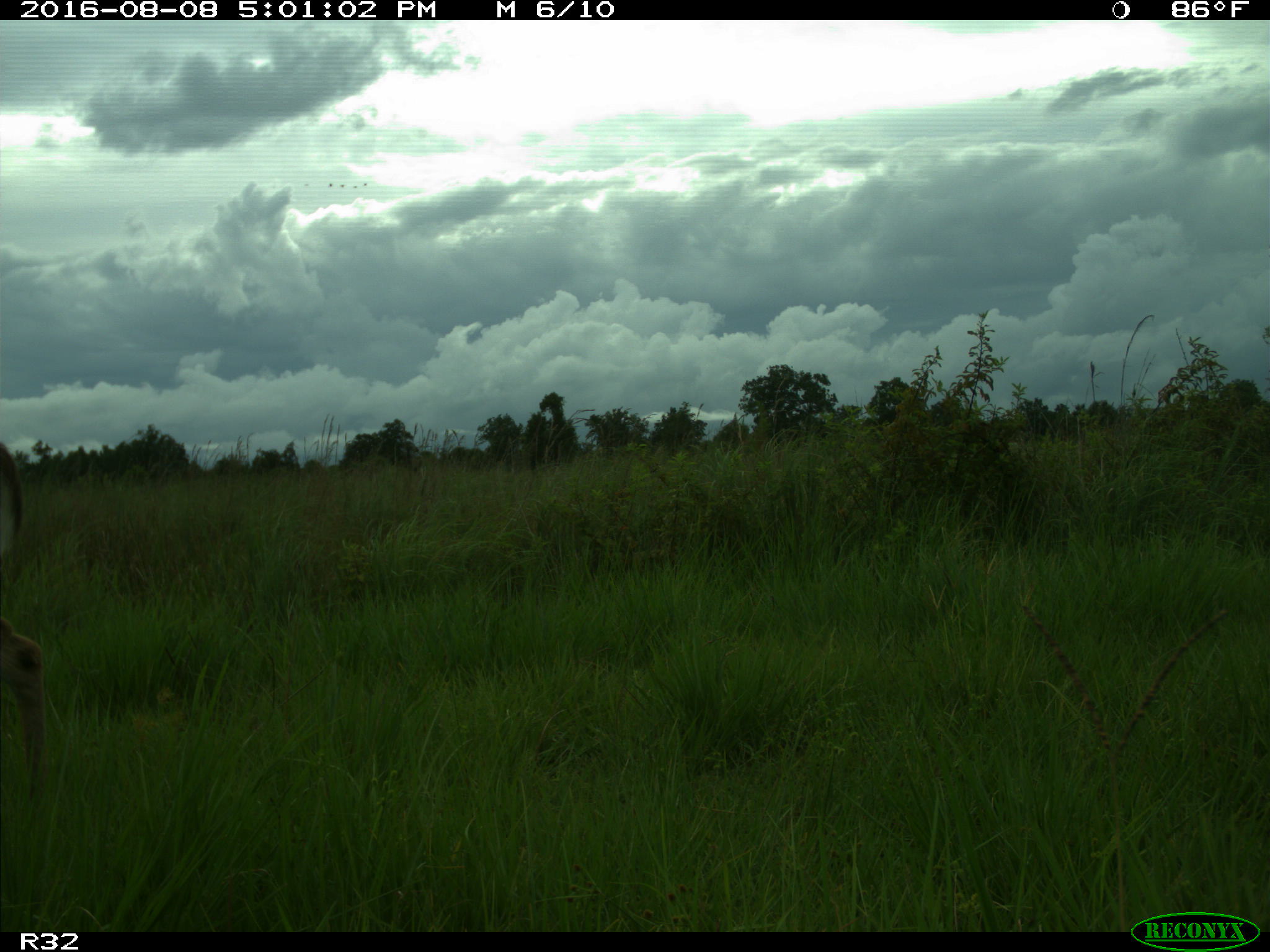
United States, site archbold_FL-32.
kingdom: Animalia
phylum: Chordata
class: Mammalia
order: Artiodactyla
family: Cervidae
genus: Odocoileus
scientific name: Odocoileus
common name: deer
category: unidentified deer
Unidentified deer (deer) (Odocoileus).